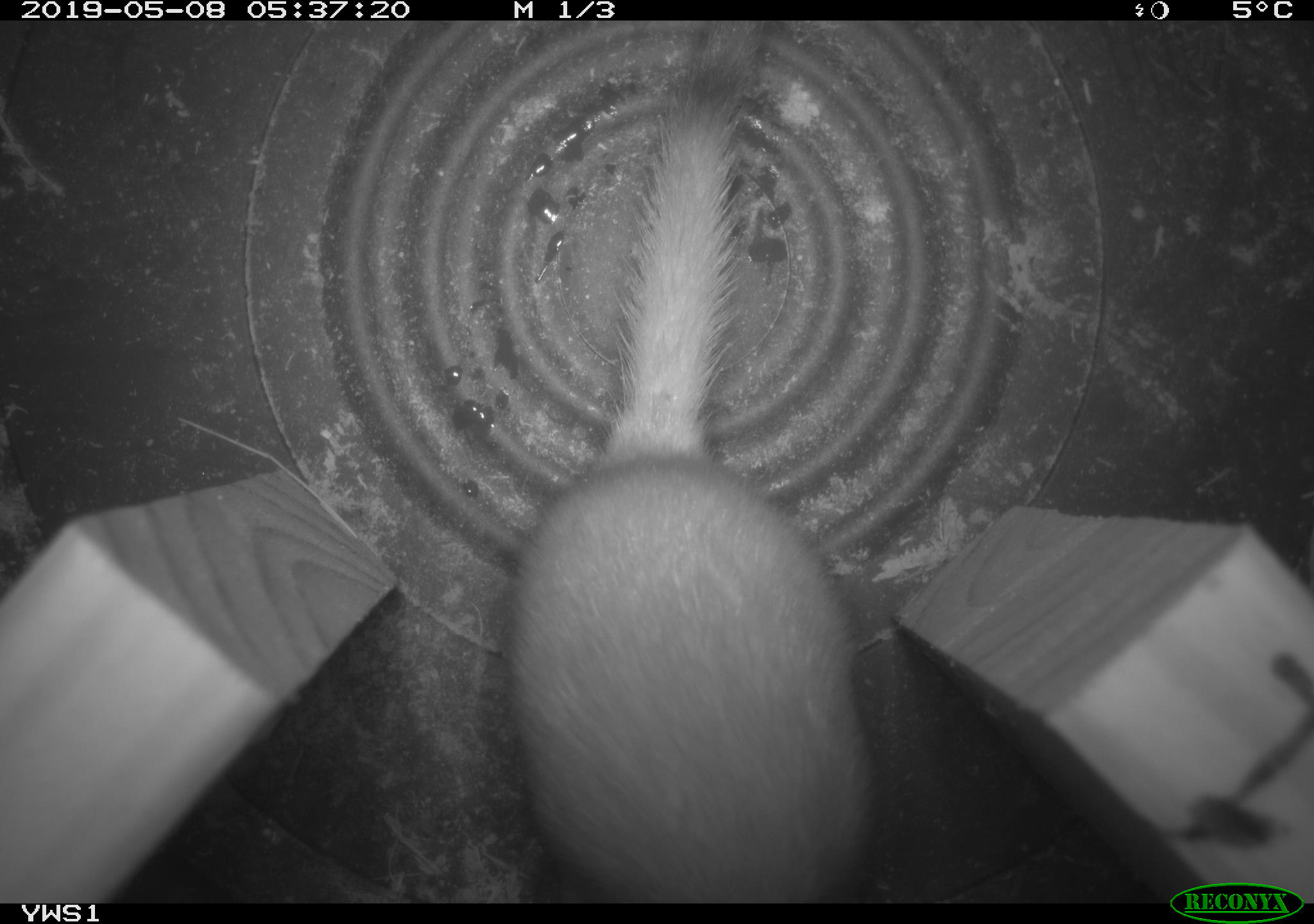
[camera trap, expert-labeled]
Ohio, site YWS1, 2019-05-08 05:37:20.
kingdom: Animalia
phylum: Chordata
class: Mammalia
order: Carnivora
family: Mustelidae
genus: Neogale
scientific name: Neogale frenata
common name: long-tailed weasel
Long-tailed weasel (Neogale frenata).